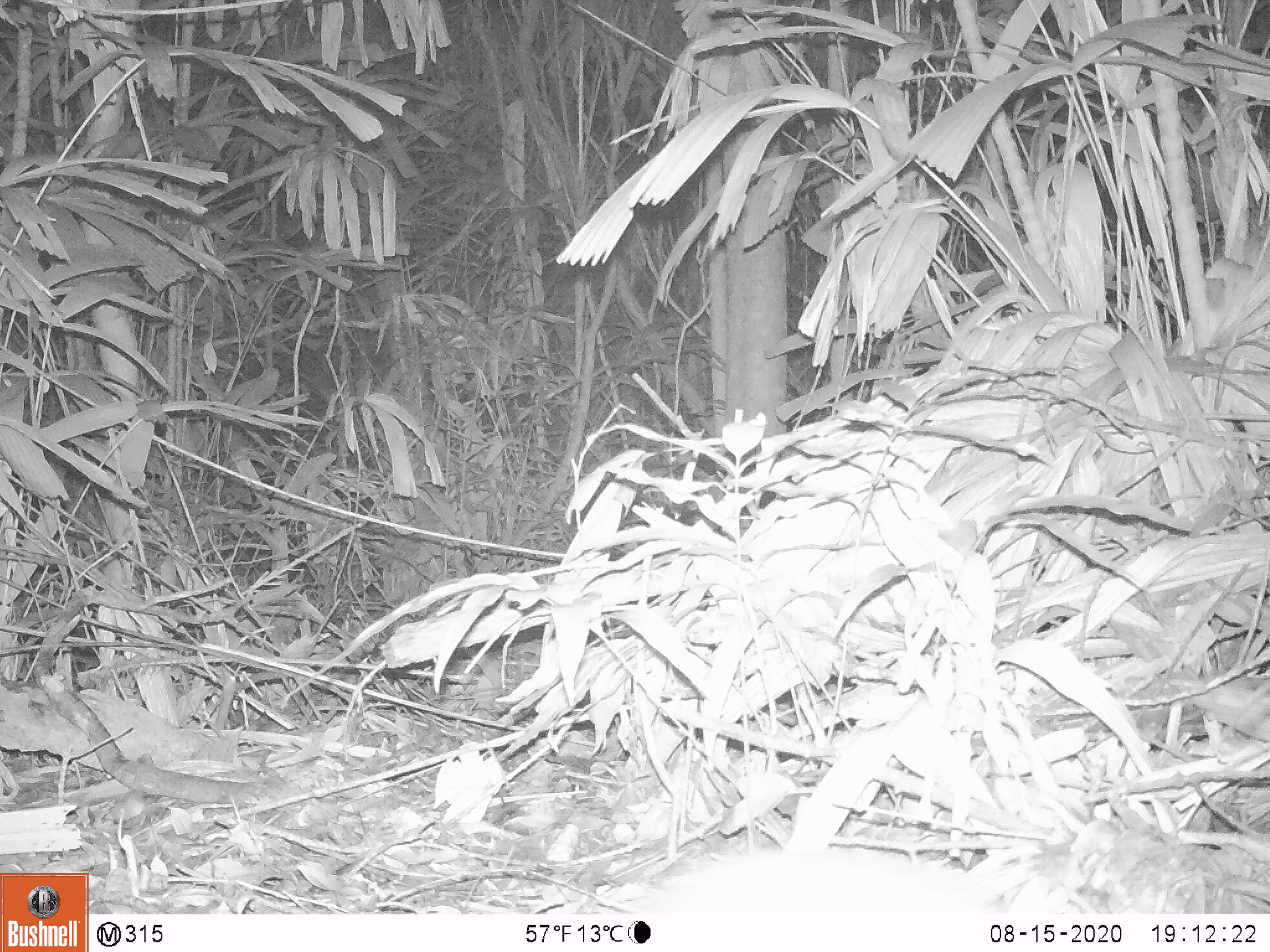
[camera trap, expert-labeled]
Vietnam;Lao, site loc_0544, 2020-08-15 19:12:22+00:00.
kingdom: Animalia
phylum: Chordata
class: Mammalia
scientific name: Mammalia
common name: mammal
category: unidentified small mammal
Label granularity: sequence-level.